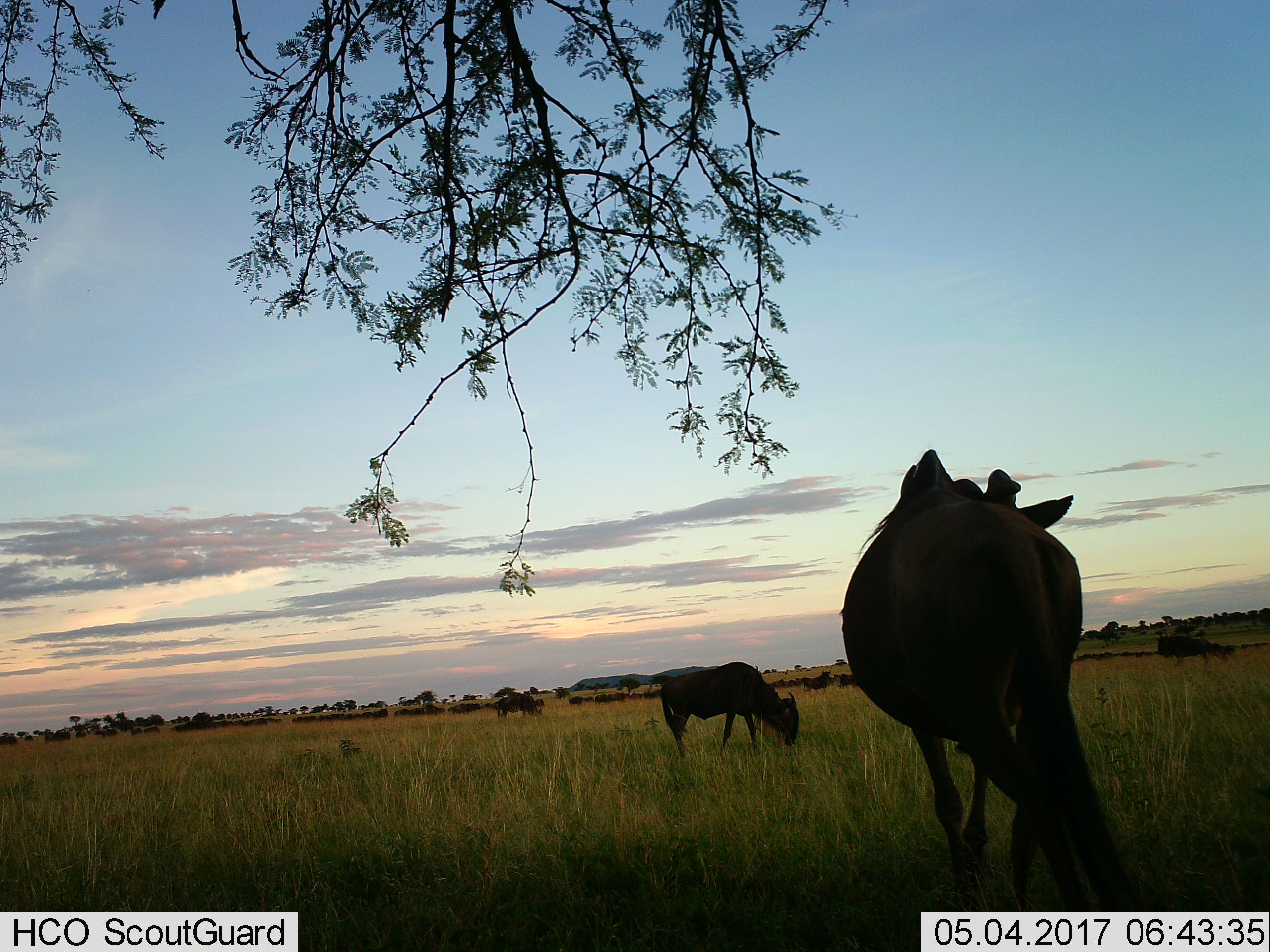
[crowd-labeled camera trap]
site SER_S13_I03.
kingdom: Animalia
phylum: Chordata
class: Mammalia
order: Artiodactyla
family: Bovidae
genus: Connochaetes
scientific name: Connochaetes taurinus taurinus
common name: blue wildebeest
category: wildebeestblue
Wildebeestblue (blue wildebeest) (Connochaetes taurinus taurinus), count 51+. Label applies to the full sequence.